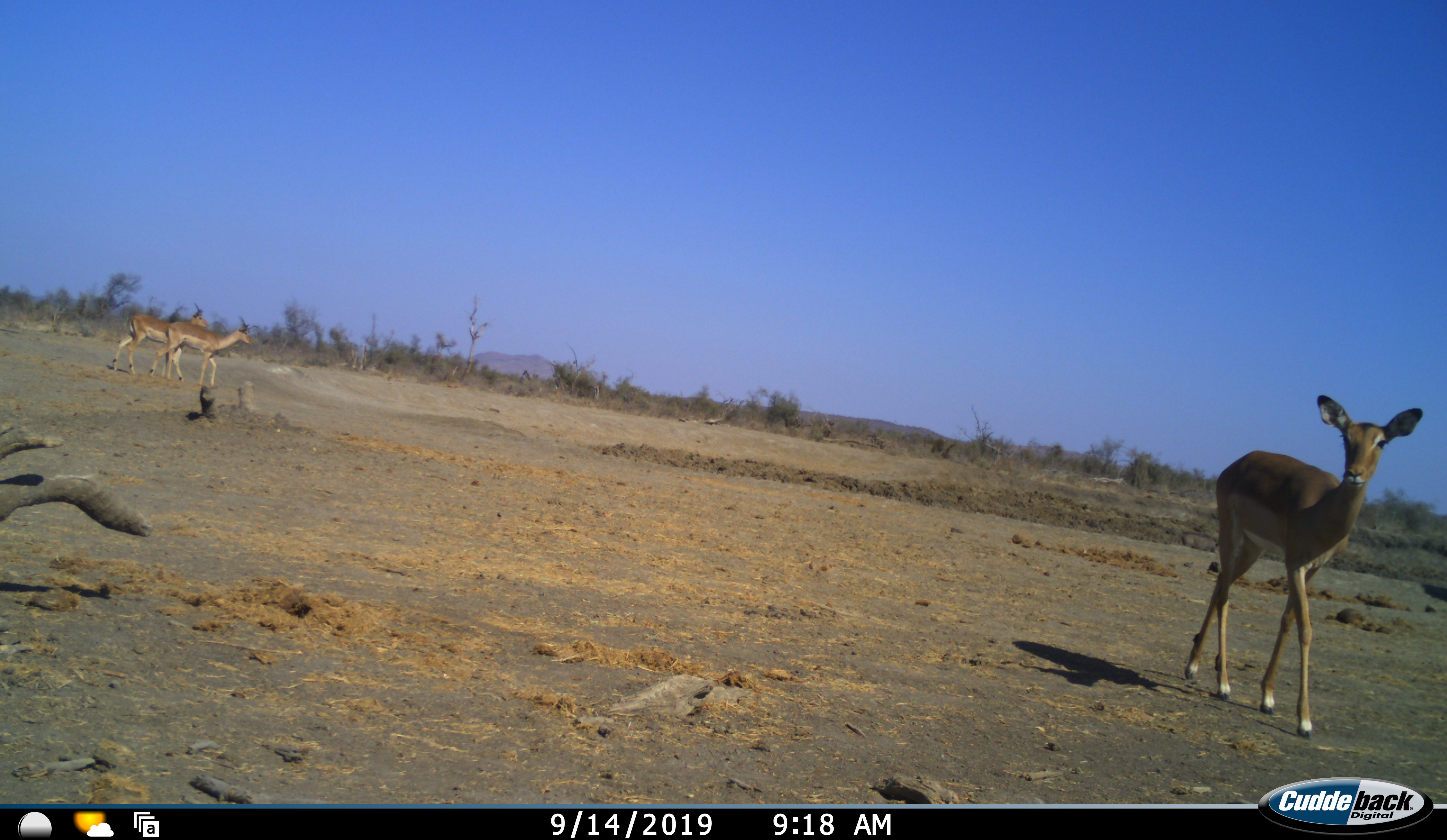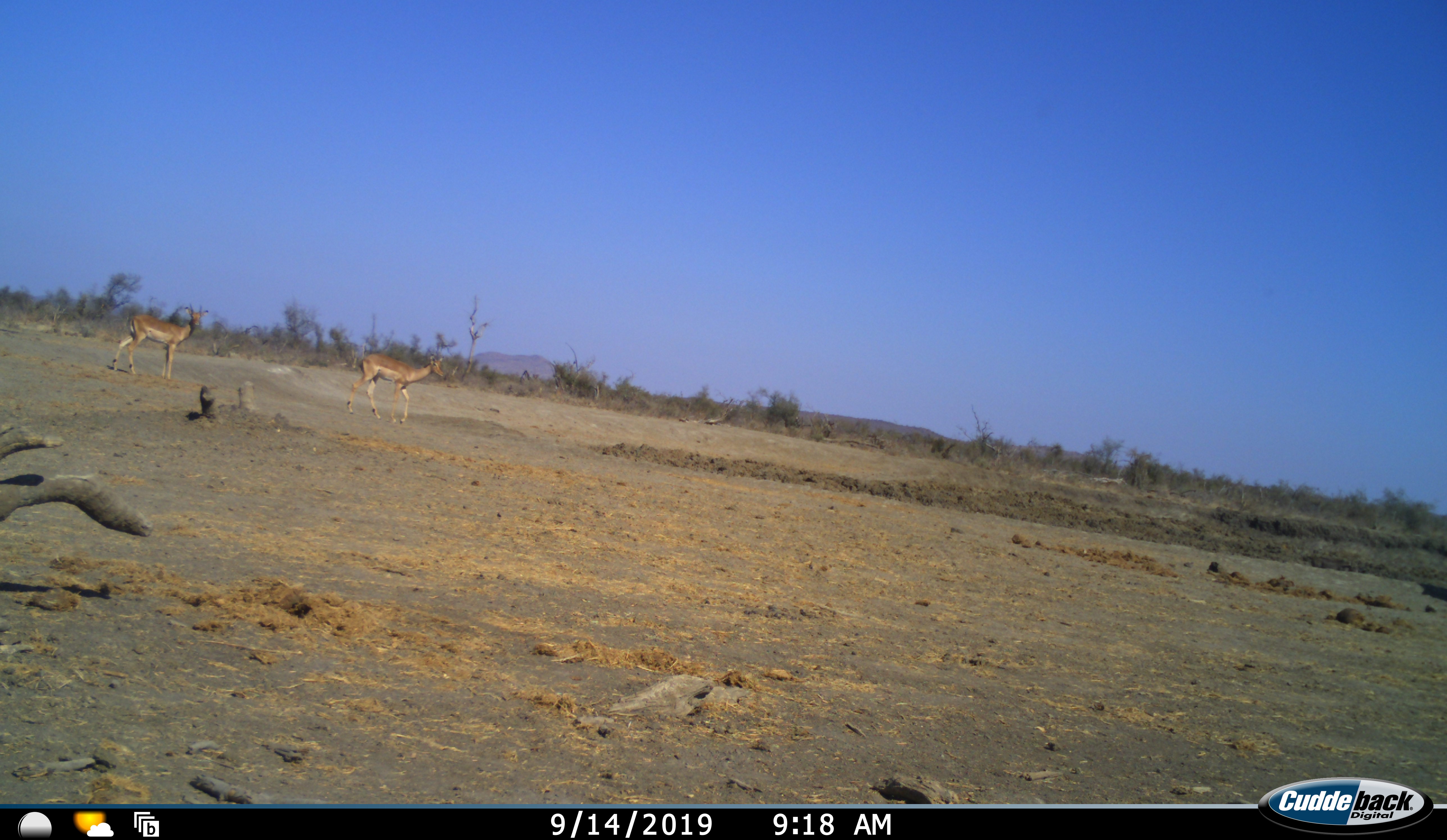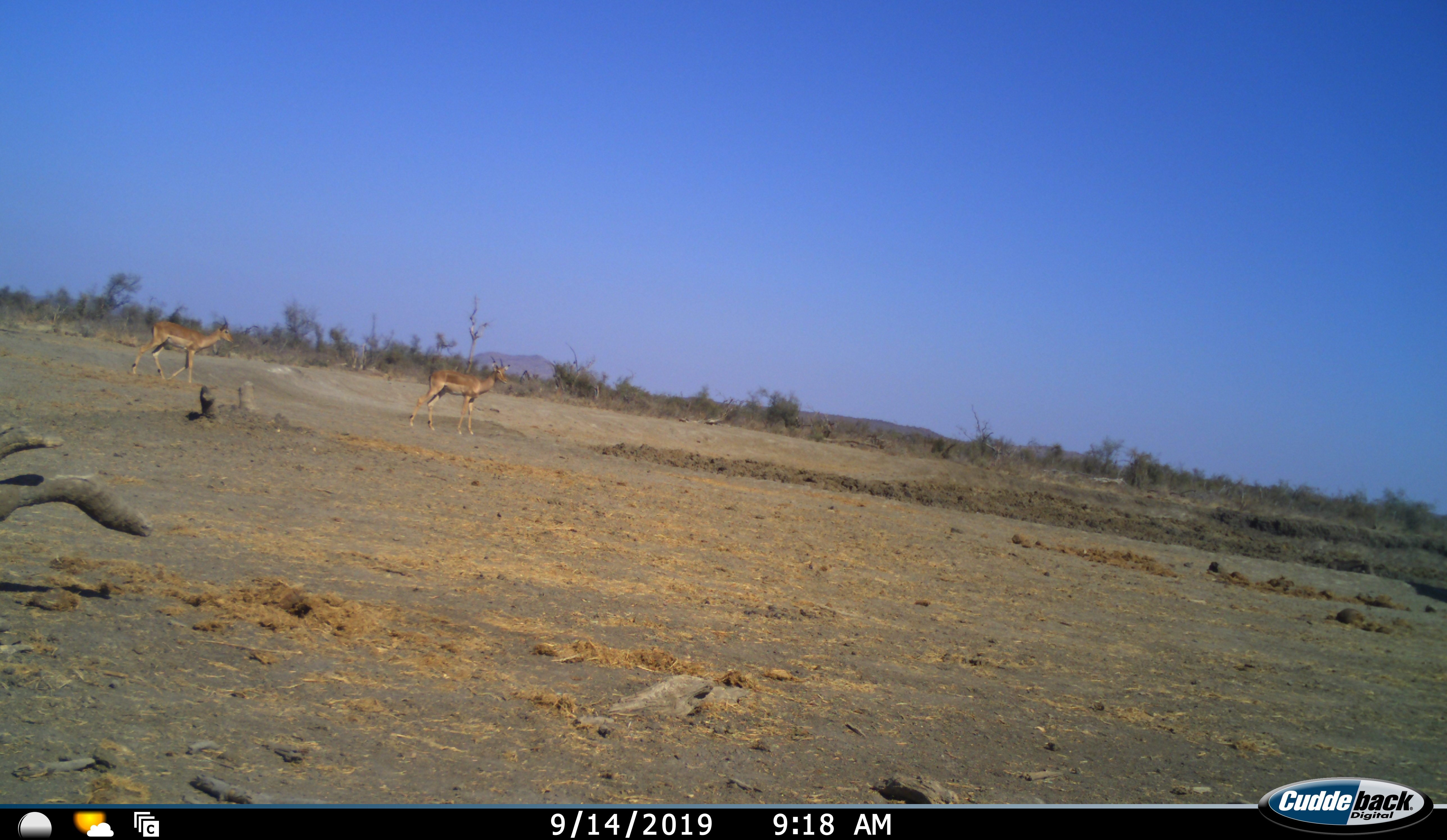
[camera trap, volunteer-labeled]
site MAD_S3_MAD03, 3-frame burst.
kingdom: Animalia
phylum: Chordata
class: Mammalia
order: Artiodactyla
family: Bovidae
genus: Aepyceros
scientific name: Aepyceros melampus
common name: impala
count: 3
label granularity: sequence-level